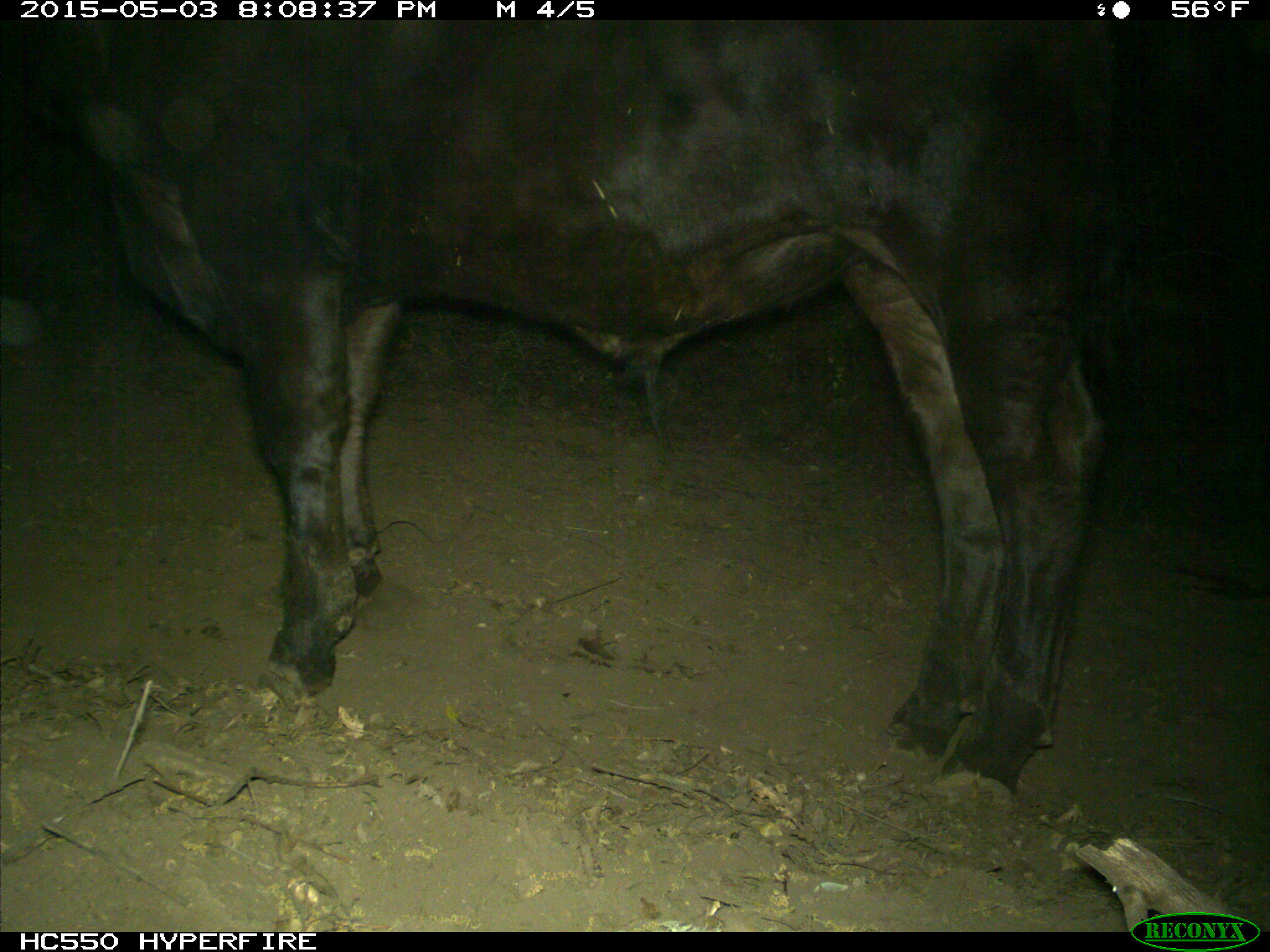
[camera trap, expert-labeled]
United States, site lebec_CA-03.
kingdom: Animalia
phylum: Chordata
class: Mammalia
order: Artiodactyla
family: Bovidae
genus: Bos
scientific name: Bos taurus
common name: domestic cow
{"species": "Bos taurus (domestic cow)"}